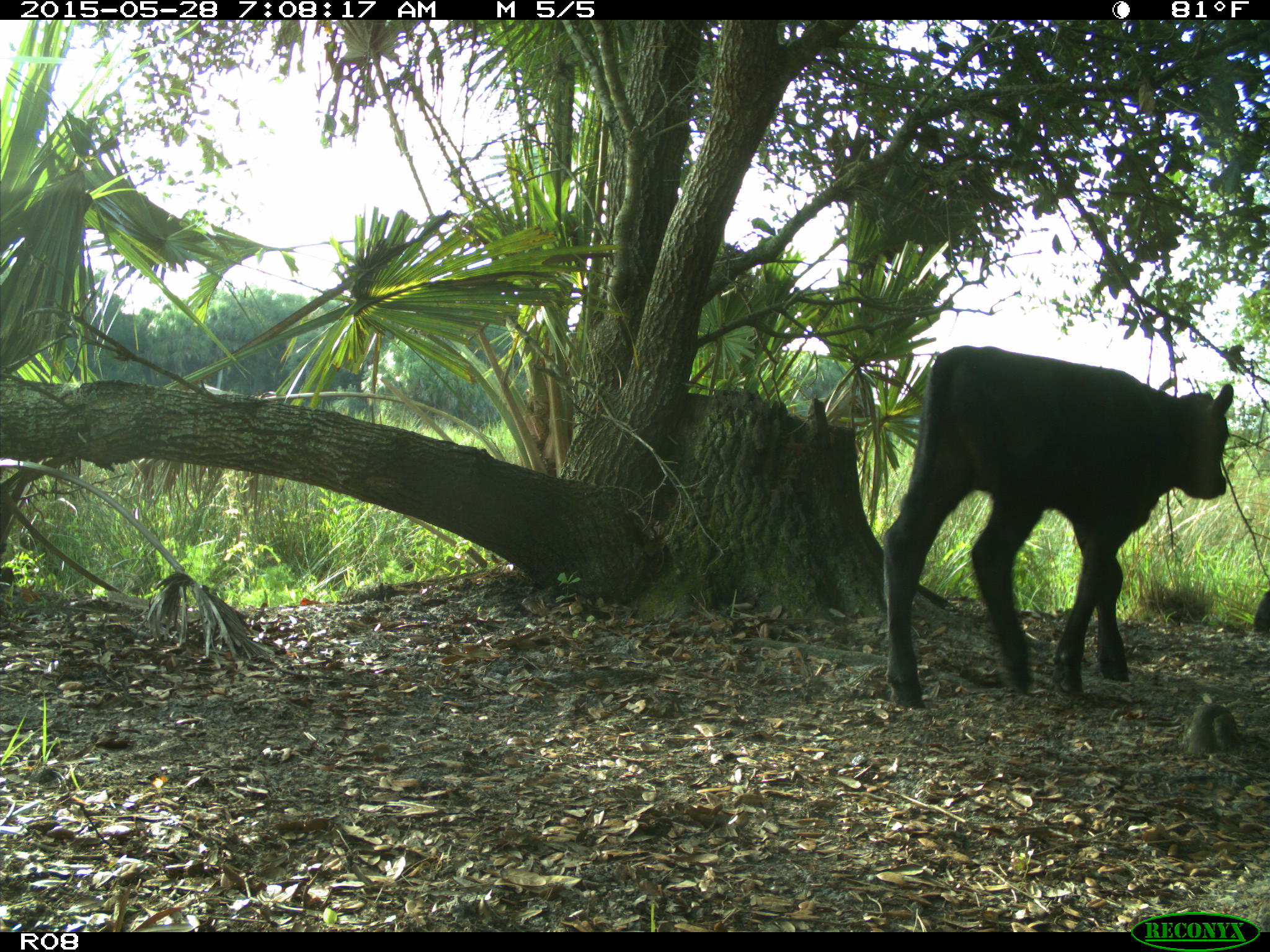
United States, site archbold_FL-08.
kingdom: Animalia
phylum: Chordata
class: Mammalia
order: Artiodactyla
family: Bovidae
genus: Bos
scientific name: Bos taurus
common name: domestic cow